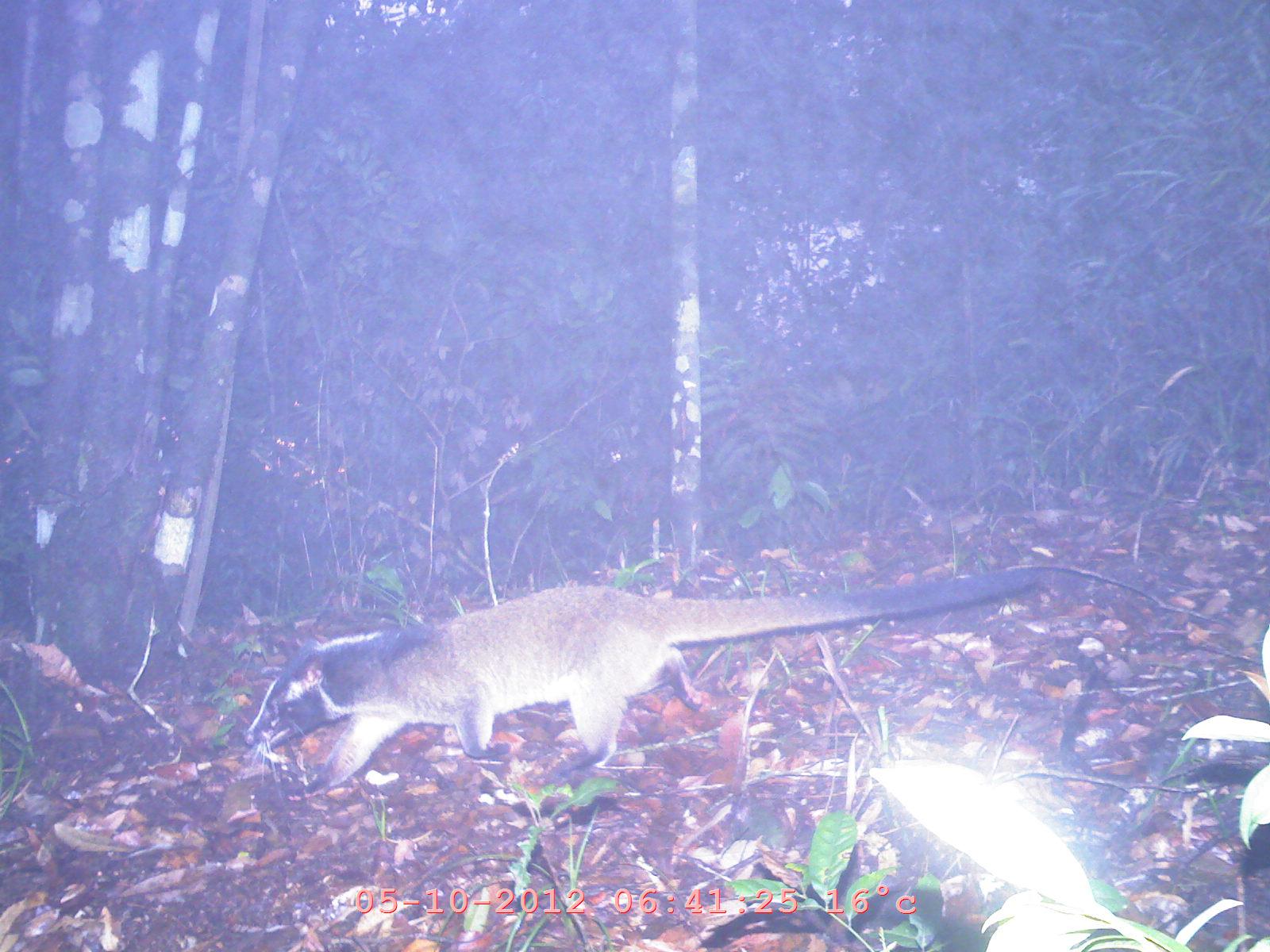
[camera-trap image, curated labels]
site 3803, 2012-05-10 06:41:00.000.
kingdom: Animalia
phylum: Chordata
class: Mammalia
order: Carnivora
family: Viverridae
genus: Paguma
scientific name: Paguma larvata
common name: masked palm civet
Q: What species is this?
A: Paguma larvata (masked palm civet).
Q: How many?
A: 1.